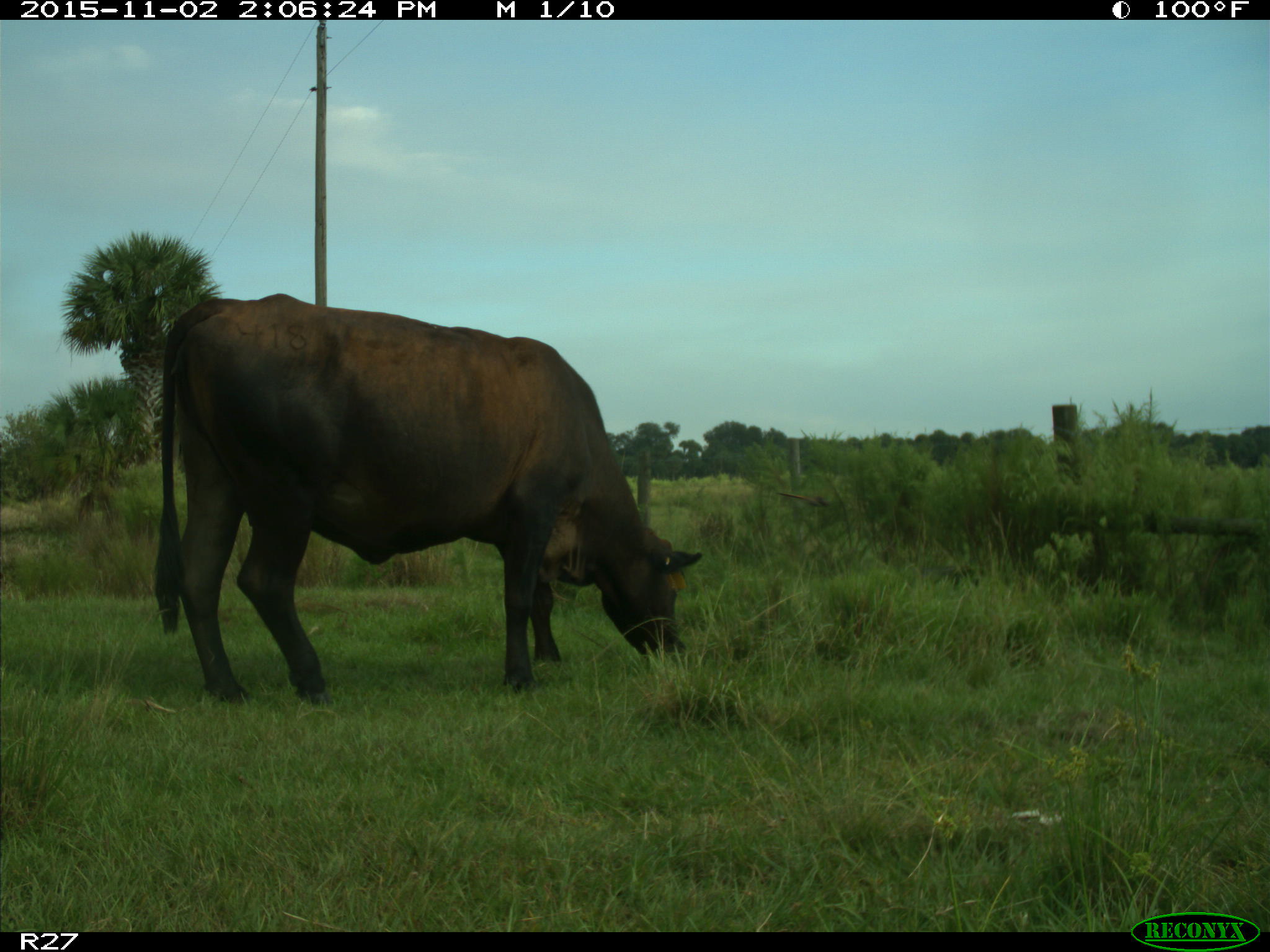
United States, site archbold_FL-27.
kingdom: Animalia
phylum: Chordata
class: Mammalia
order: Artiodactyla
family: Bovidae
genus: Bos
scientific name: Bos taurus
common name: domestic cow